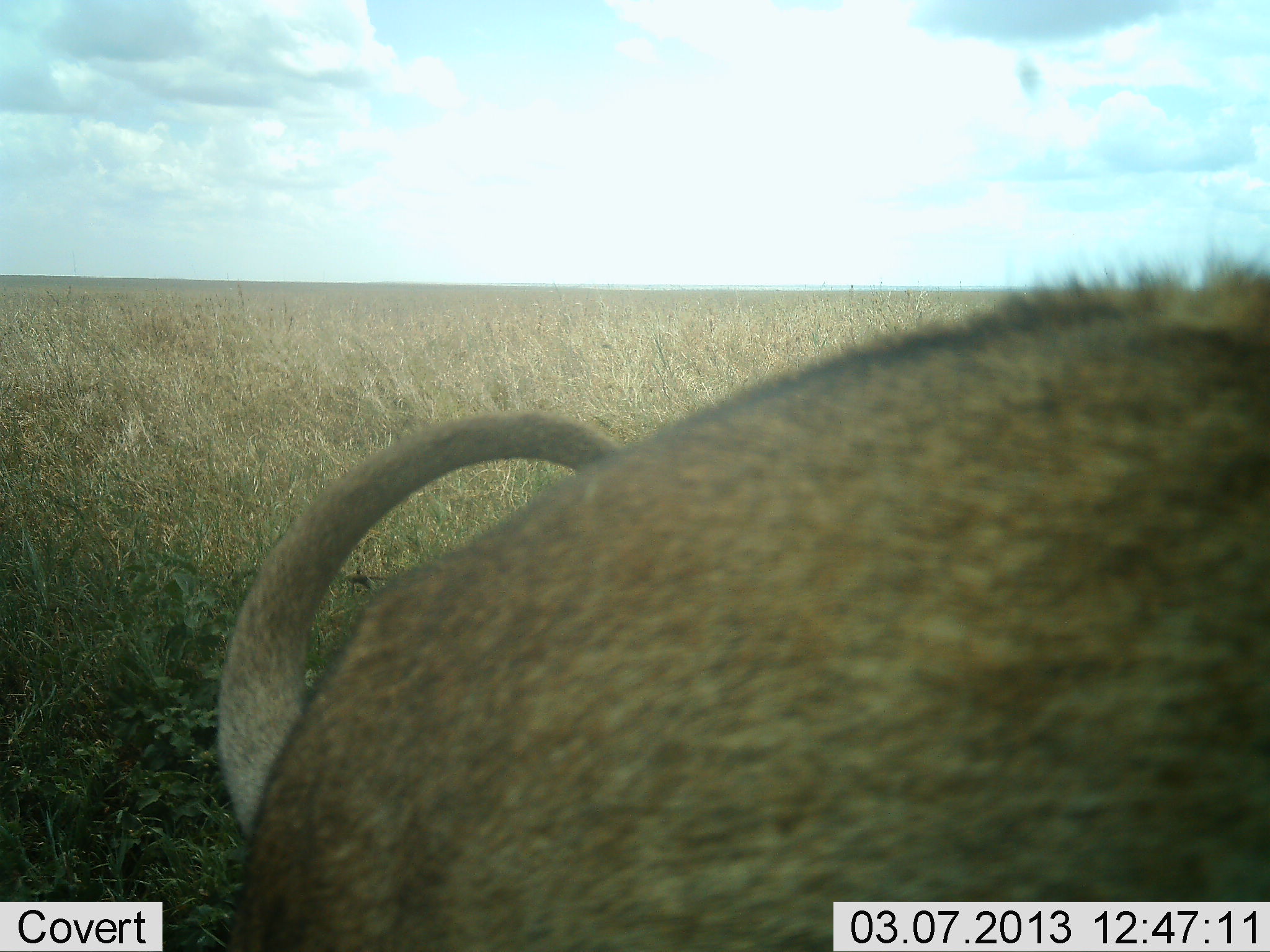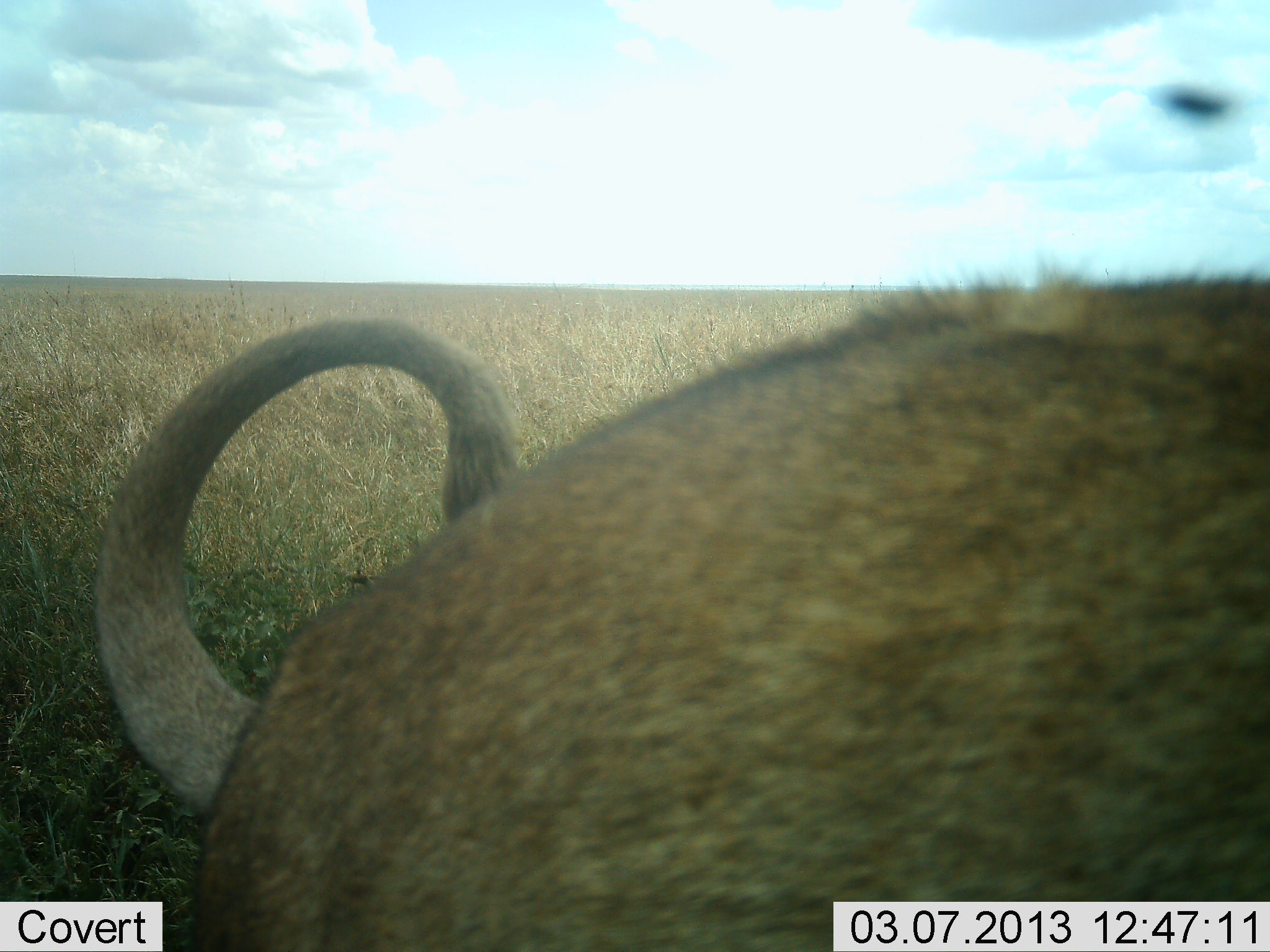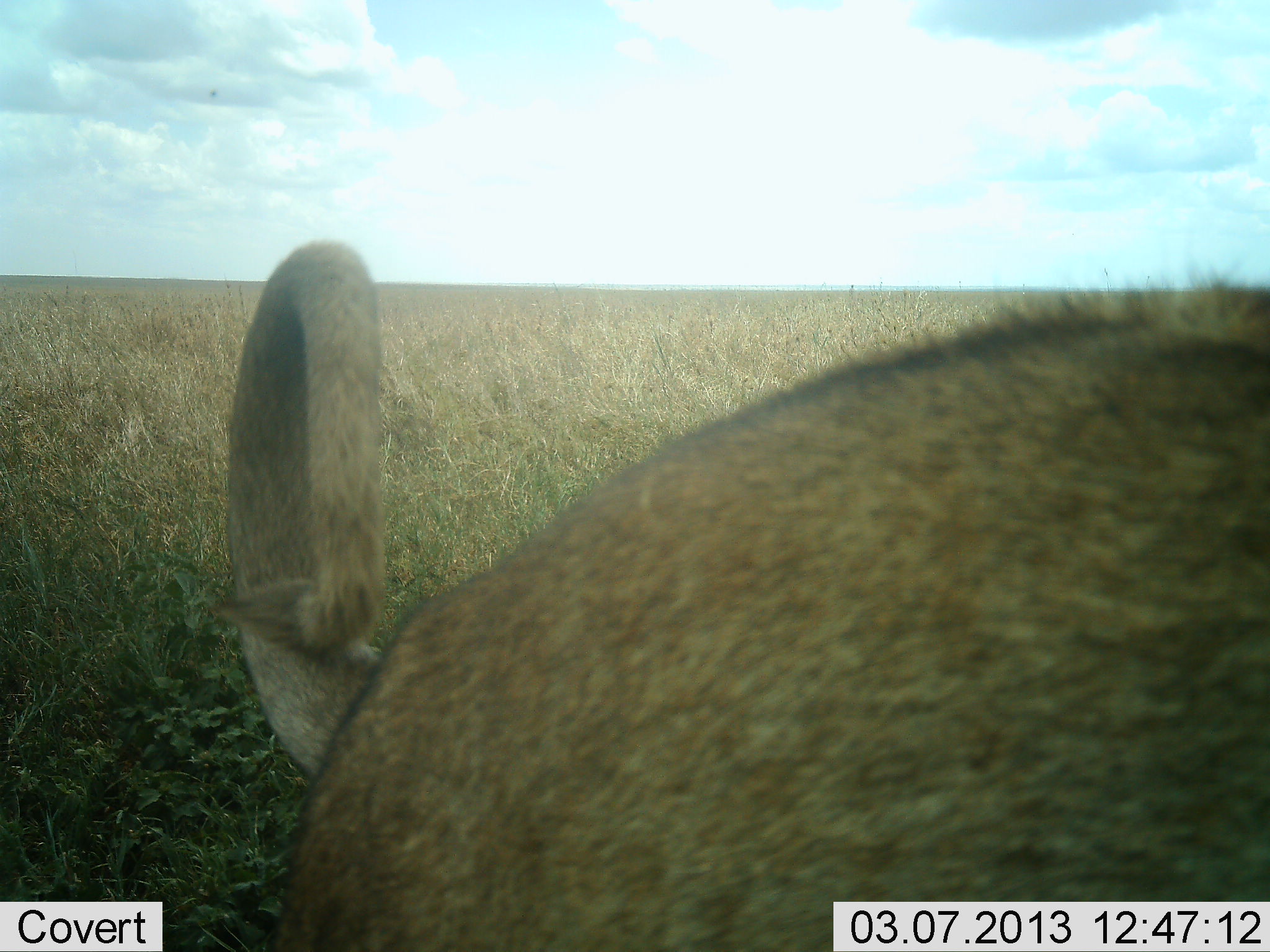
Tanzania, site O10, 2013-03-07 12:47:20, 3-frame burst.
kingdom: Animalia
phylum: Chordata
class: Mammalia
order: Carnivora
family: Felidae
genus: Panthera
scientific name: Panthera leo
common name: lion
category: lionfemale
Lionfemale (lion) (Panthera leo), count 1. Behavior (volunteer vote fractions): standing 31%, resting 56%, moving 12%, interacting 0%. Young present (vote fraction): 0%. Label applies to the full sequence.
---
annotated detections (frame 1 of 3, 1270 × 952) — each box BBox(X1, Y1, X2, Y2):
animal: BBox(217, 256, 1270, 952)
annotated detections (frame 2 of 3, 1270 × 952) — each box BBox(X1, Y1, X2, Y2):
animal: BBox(94, 271, 1270, 951)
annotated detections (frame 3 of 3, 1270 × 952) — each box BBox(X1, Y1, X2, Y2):
animal: BBox(212, 240, 1270, 952)